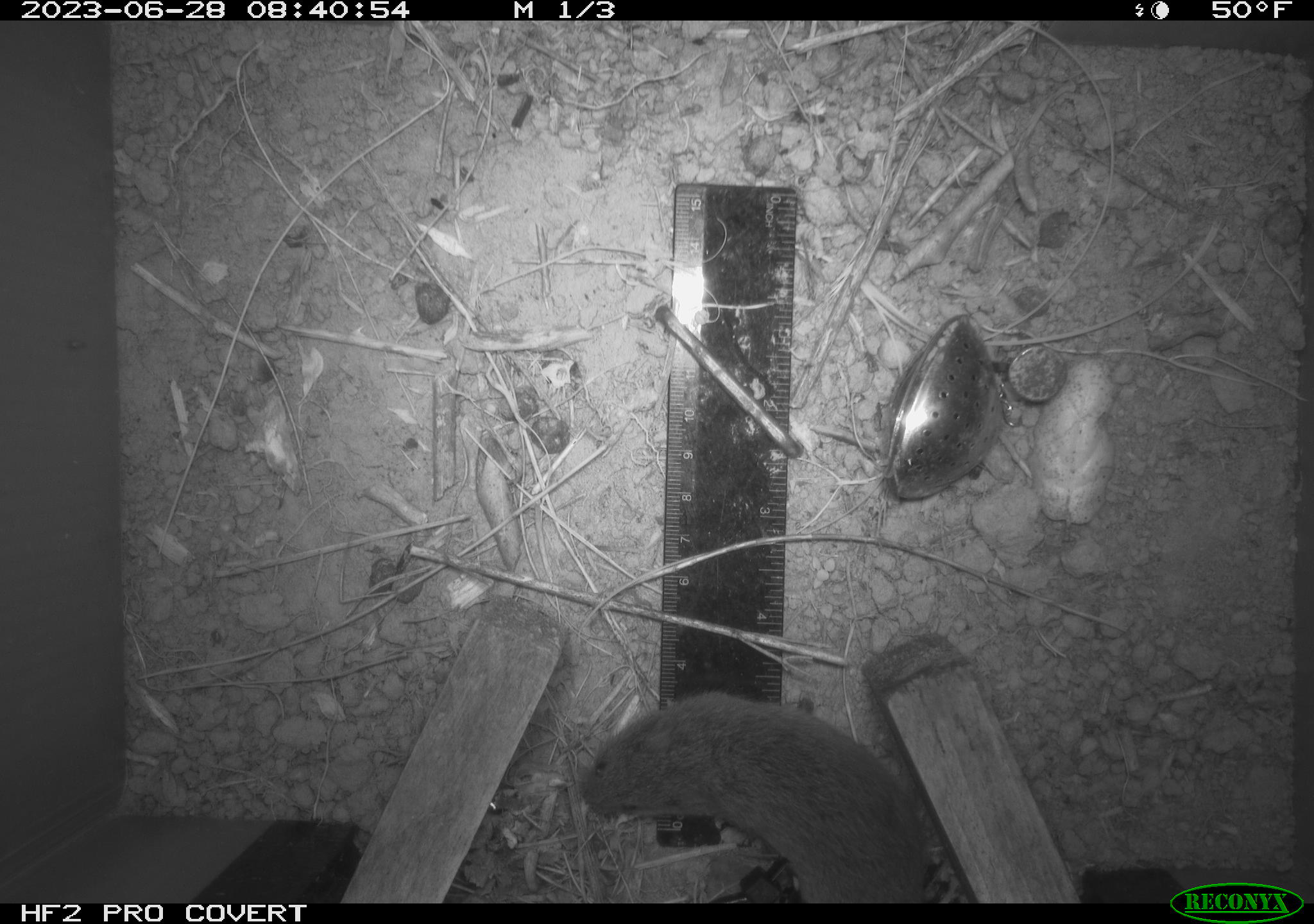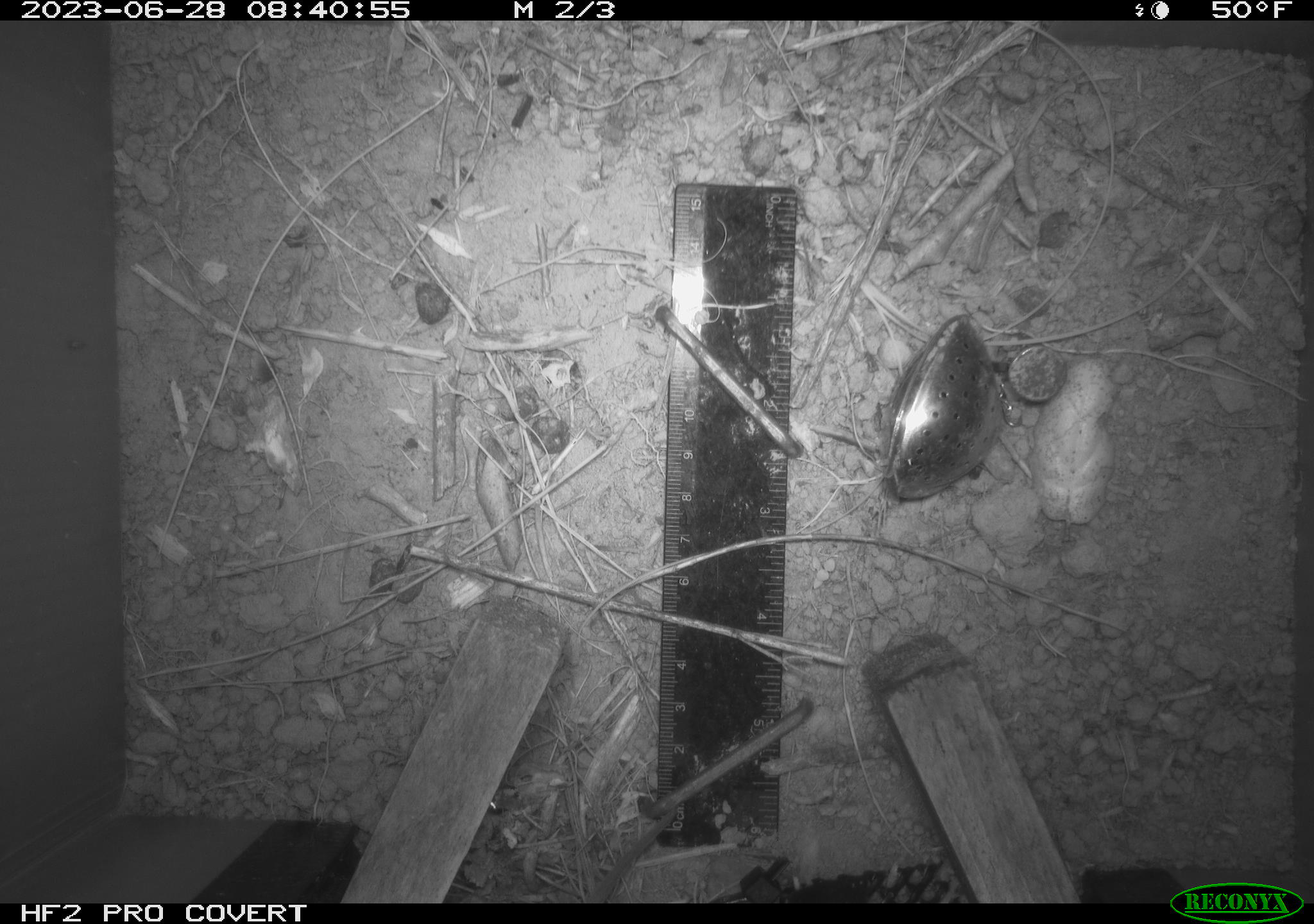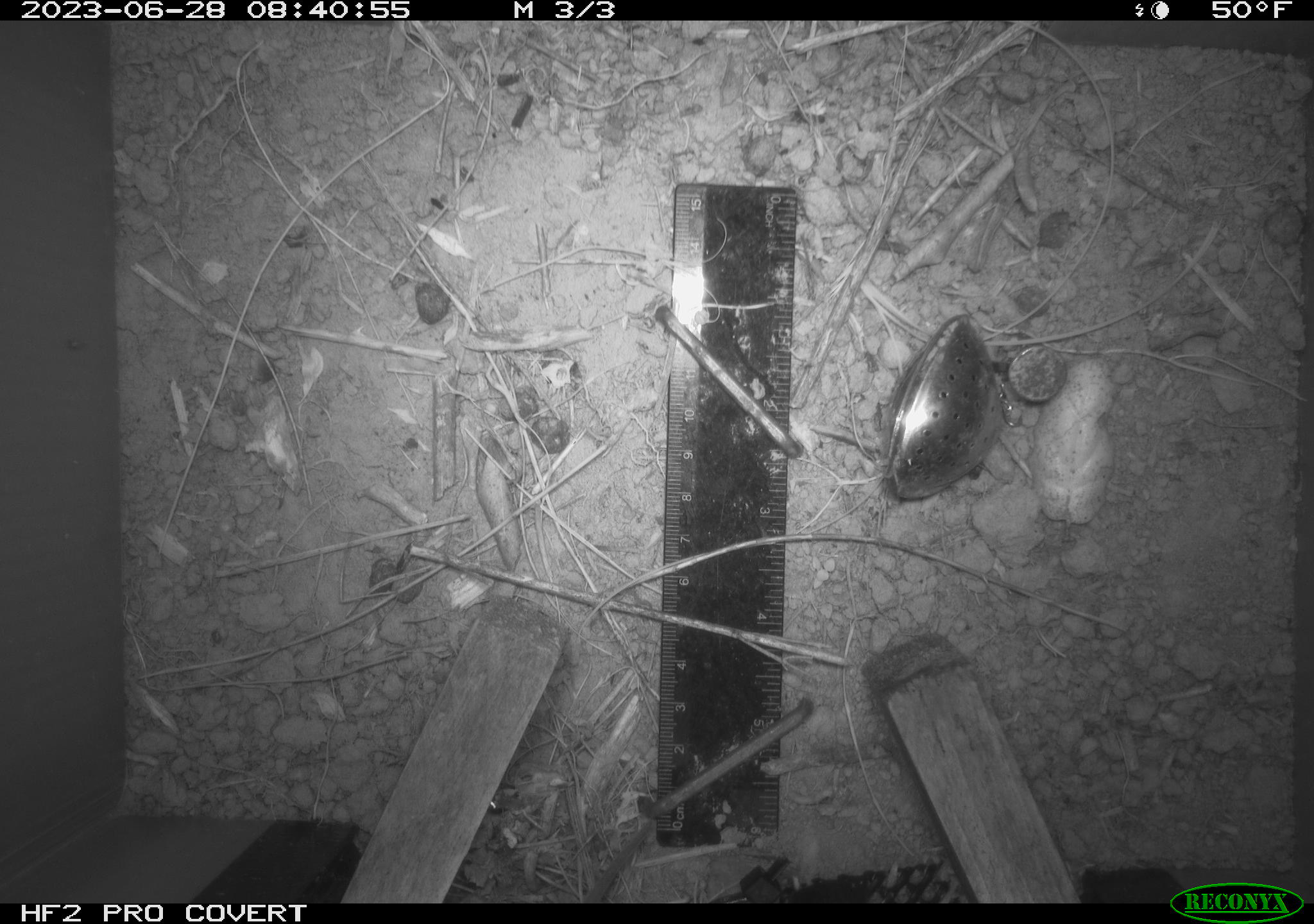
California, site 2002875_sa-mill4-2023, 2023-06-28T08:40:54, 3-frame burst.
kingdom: Animalia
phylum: Chordata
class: Mammalia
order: Rodentia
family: Cricetidae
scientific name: Arvicolinae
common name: voles, lemmings, and muskrats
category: arvicolinae subfamily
Arvicolinae subfamily (voles, lemmings, and muskrats) (Arvicolinae).